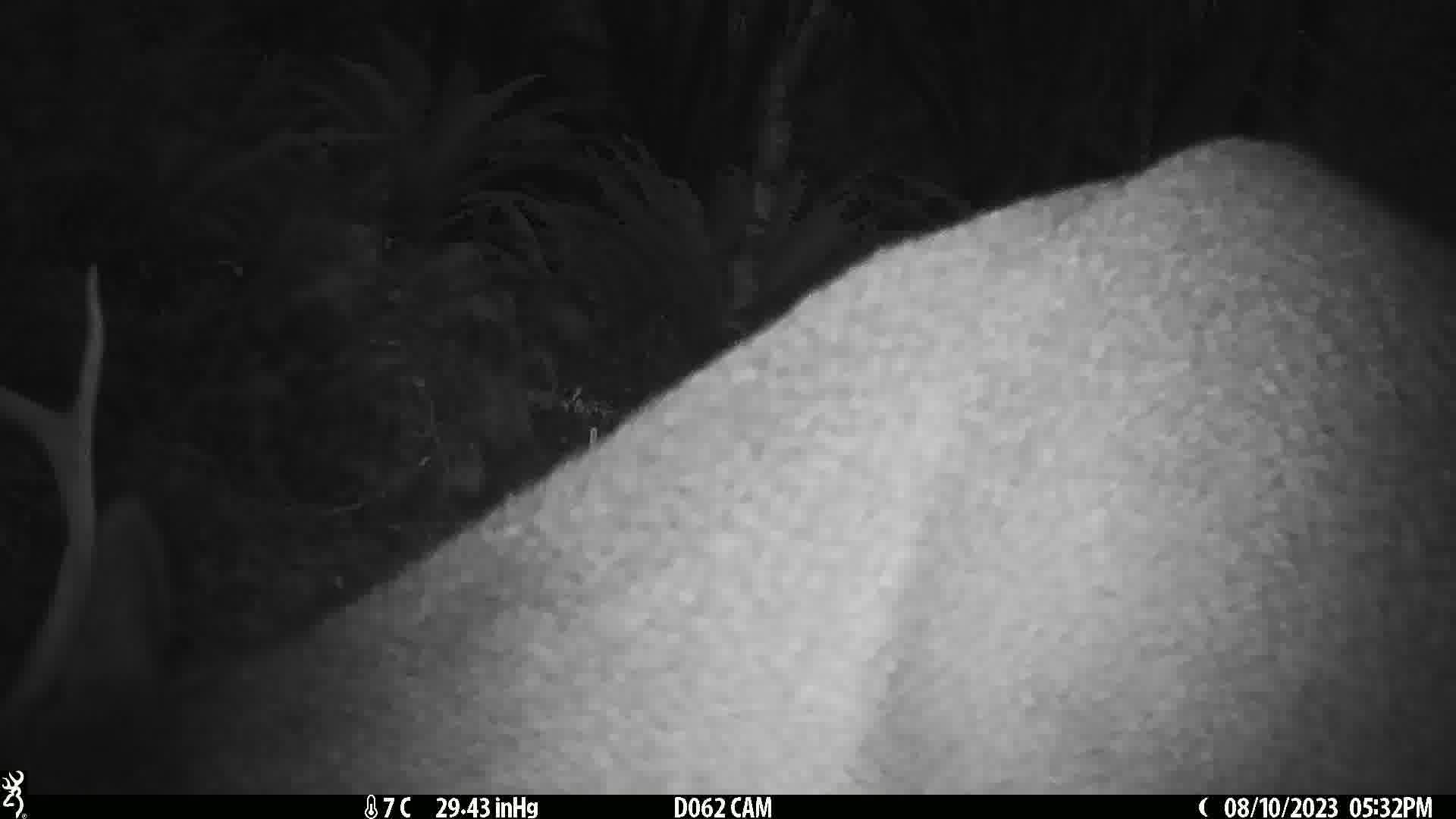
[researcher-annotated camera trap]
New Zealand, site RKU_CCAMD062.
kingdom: Animalia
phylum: Chordata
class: Mammalia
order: Artiodactyla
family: Cervidae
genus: Odocoileus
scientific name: Odocoileus virginianus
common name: white-tailed deer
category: white tailed deer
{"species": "white tailed deer (white-tailed deer) (Odocoileus virginianus)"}